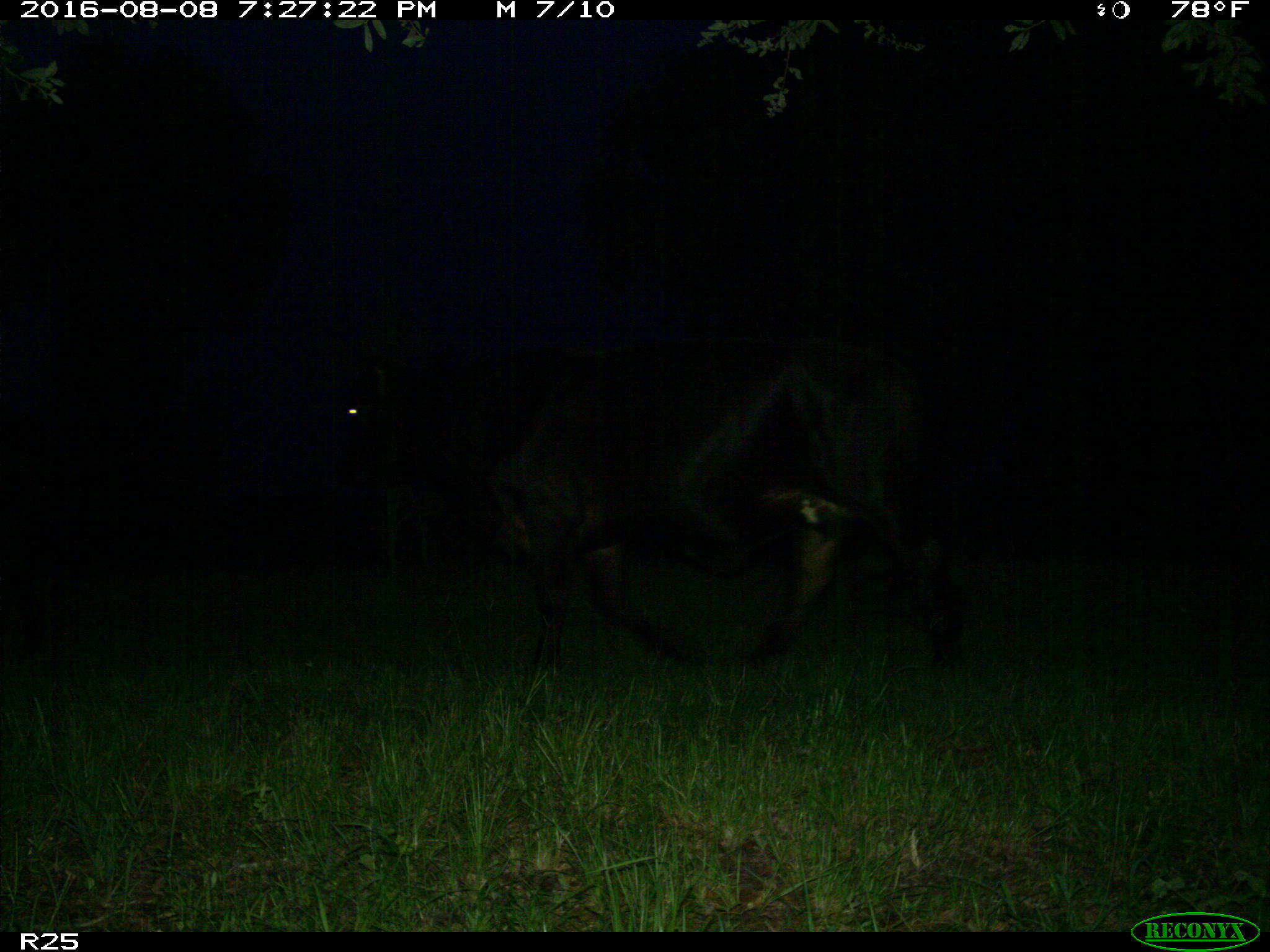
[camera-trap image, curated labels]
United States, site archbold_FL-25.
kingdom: Animalia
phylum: Chordata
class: Mammalia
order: Artiodactyla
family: Bovidae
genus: Bos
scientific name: Bos taurus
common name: domestic cow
Bos taurus (domestic cow).